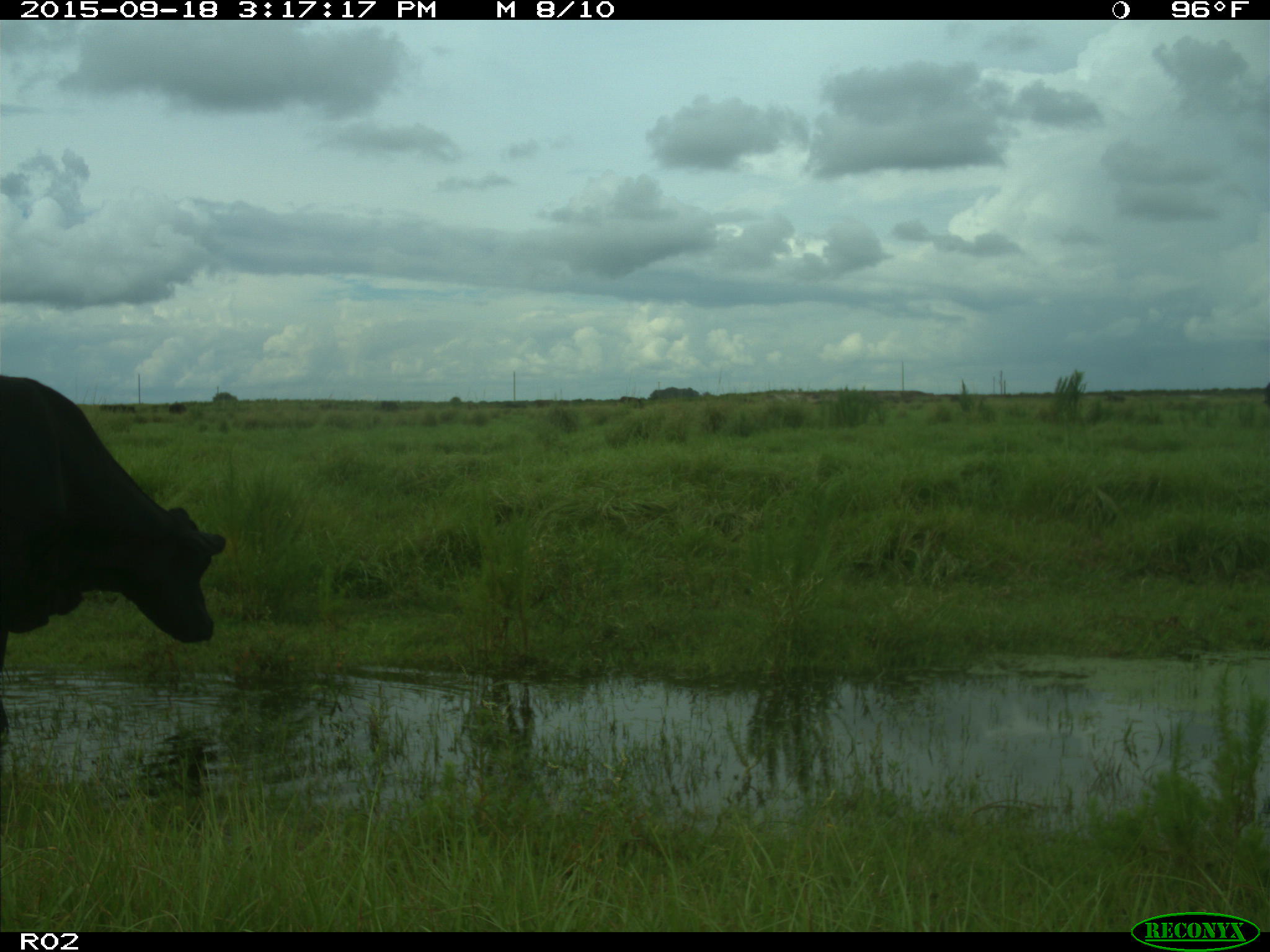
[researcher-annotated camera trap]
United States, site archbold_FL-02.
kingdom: Animalia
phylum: Chordata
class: Mammalia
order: Artiodactyla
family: Bovidae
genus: Bos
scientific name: Bos taurus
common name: domestic cow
Bos taurus (domestic cow).